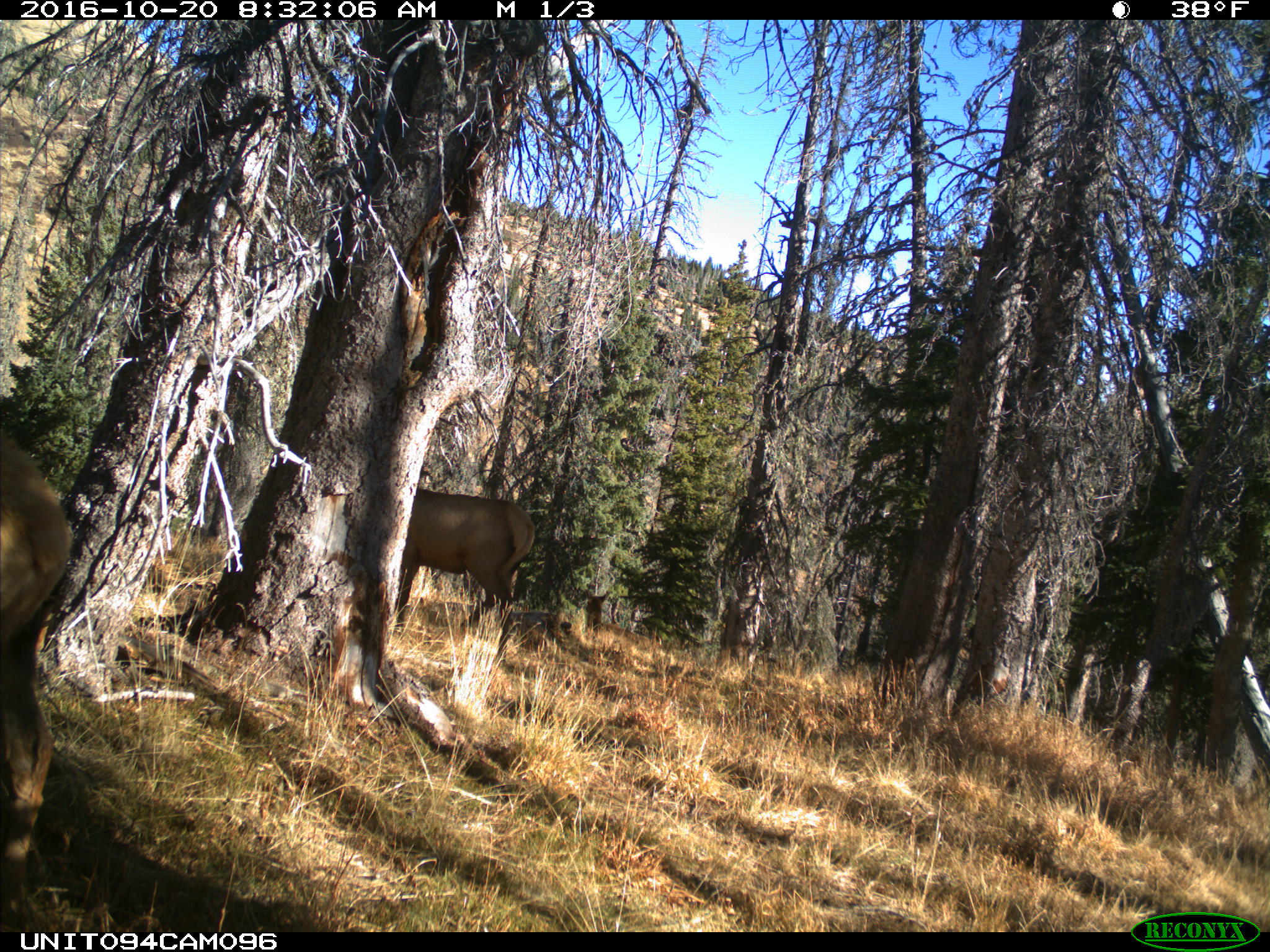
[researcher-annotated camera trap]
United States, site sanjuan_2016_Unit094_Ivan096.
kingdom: Animalia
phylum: Chordata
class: Mammalia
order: Artiodactyla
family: Cervidae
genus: Cervus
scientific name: Cervus elaphus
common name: red deer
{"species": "Cervus elaphus (red deer)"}